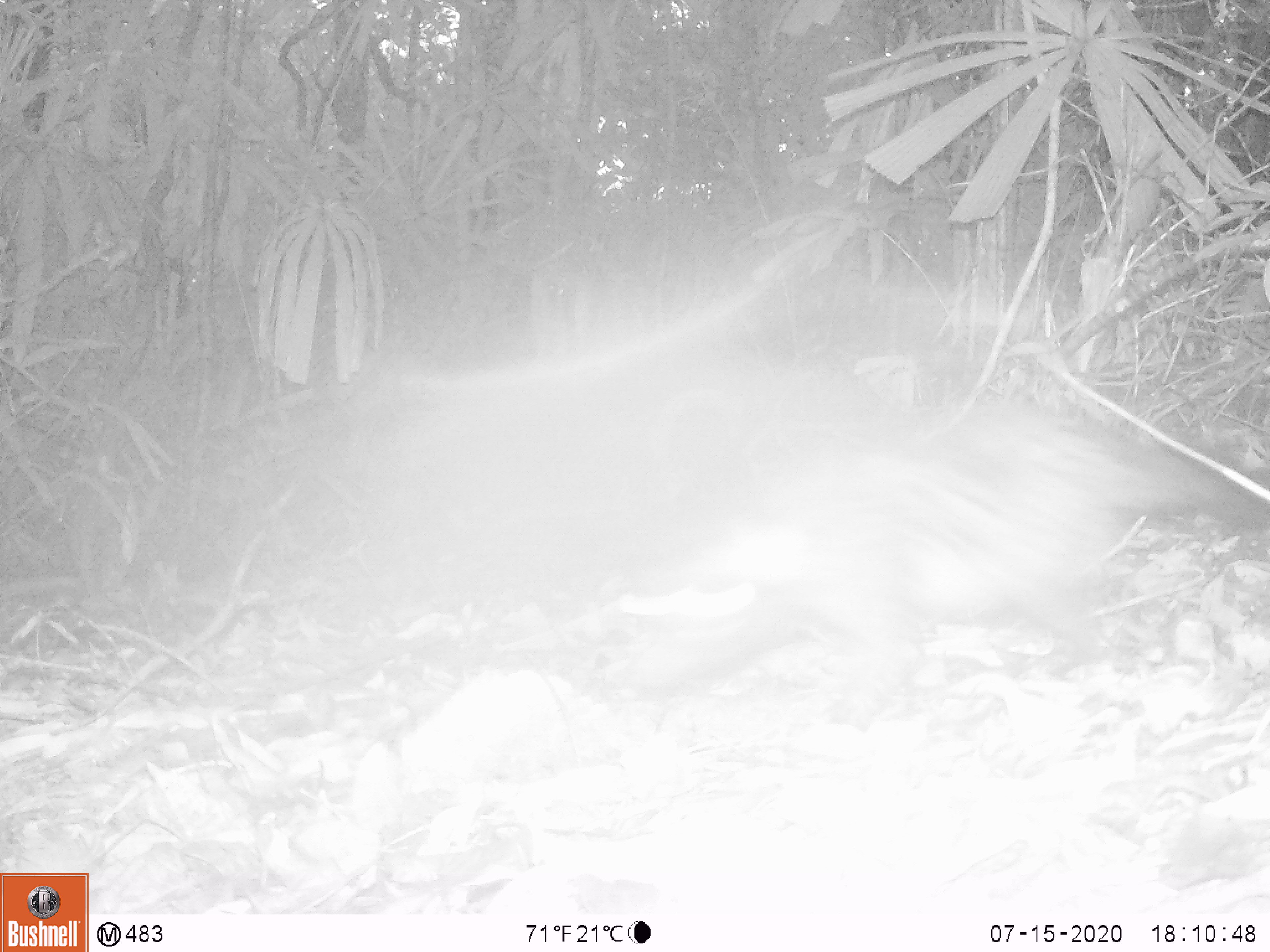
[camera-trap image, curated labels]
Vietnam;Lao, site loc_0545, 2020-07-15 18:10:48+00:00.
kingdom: Animalia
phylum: Chordata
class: Mammalia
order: Carnivora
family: Viverridae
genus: Paradoxurus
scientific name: Paradoxurus hermaphroditus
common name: common palm civet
Common palm civet (Paradoxurus hermaphroditus). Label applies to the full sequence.